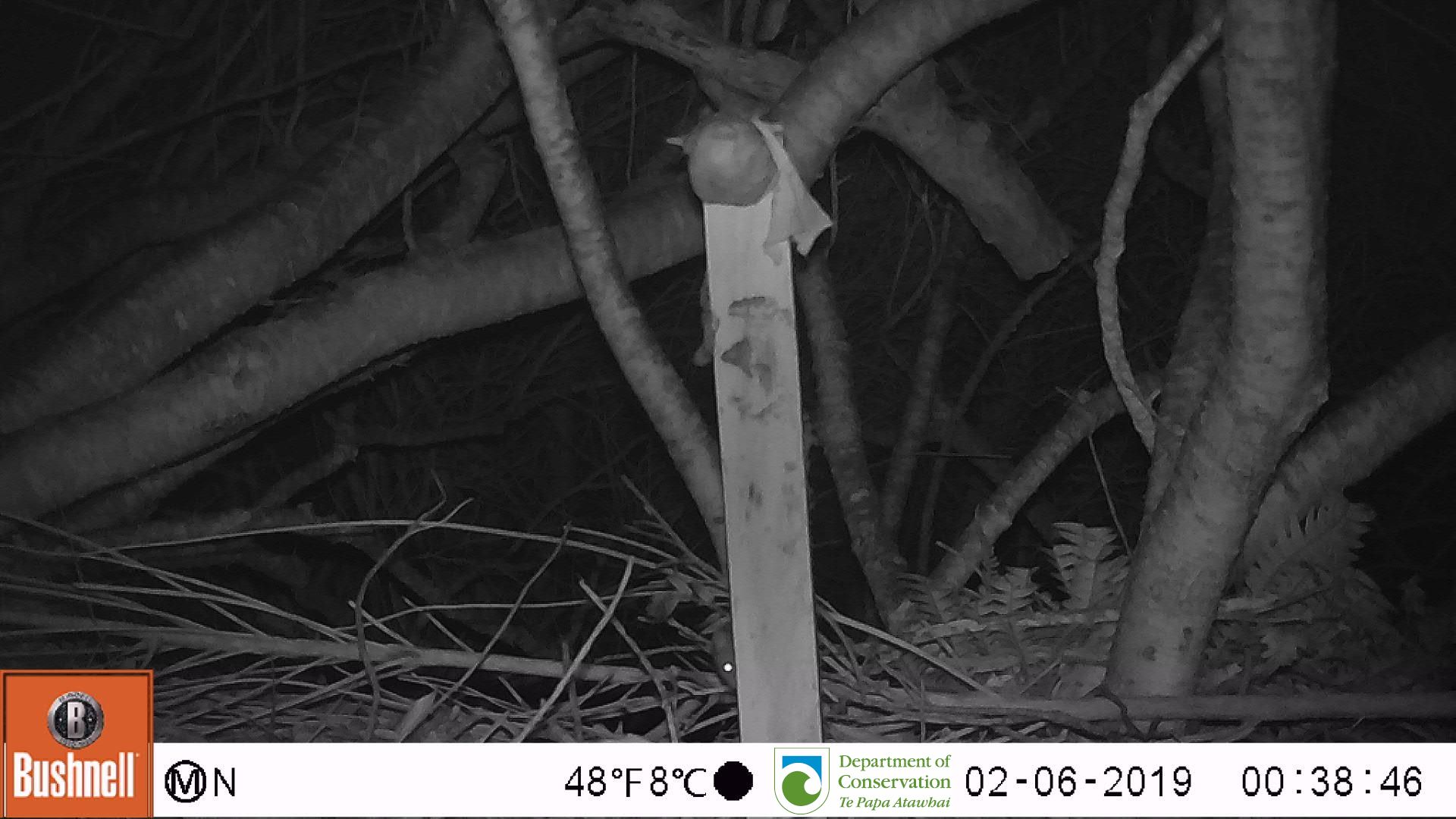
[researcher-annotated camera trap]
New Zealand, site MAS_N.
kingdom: Animalia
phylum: Chordata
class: Mammalia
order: Rodentia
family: Muridae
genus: Mus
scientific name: Mus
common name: mouse